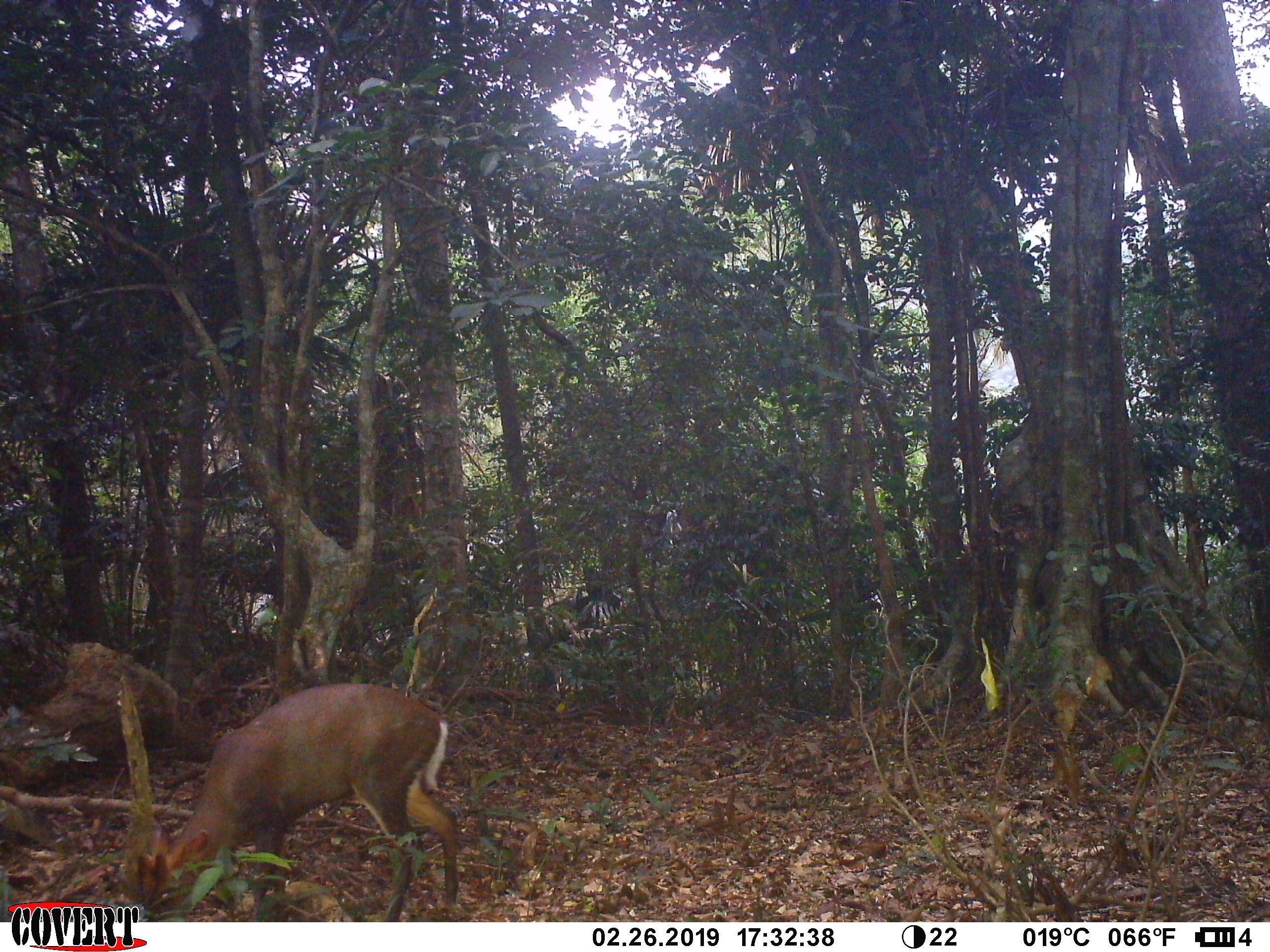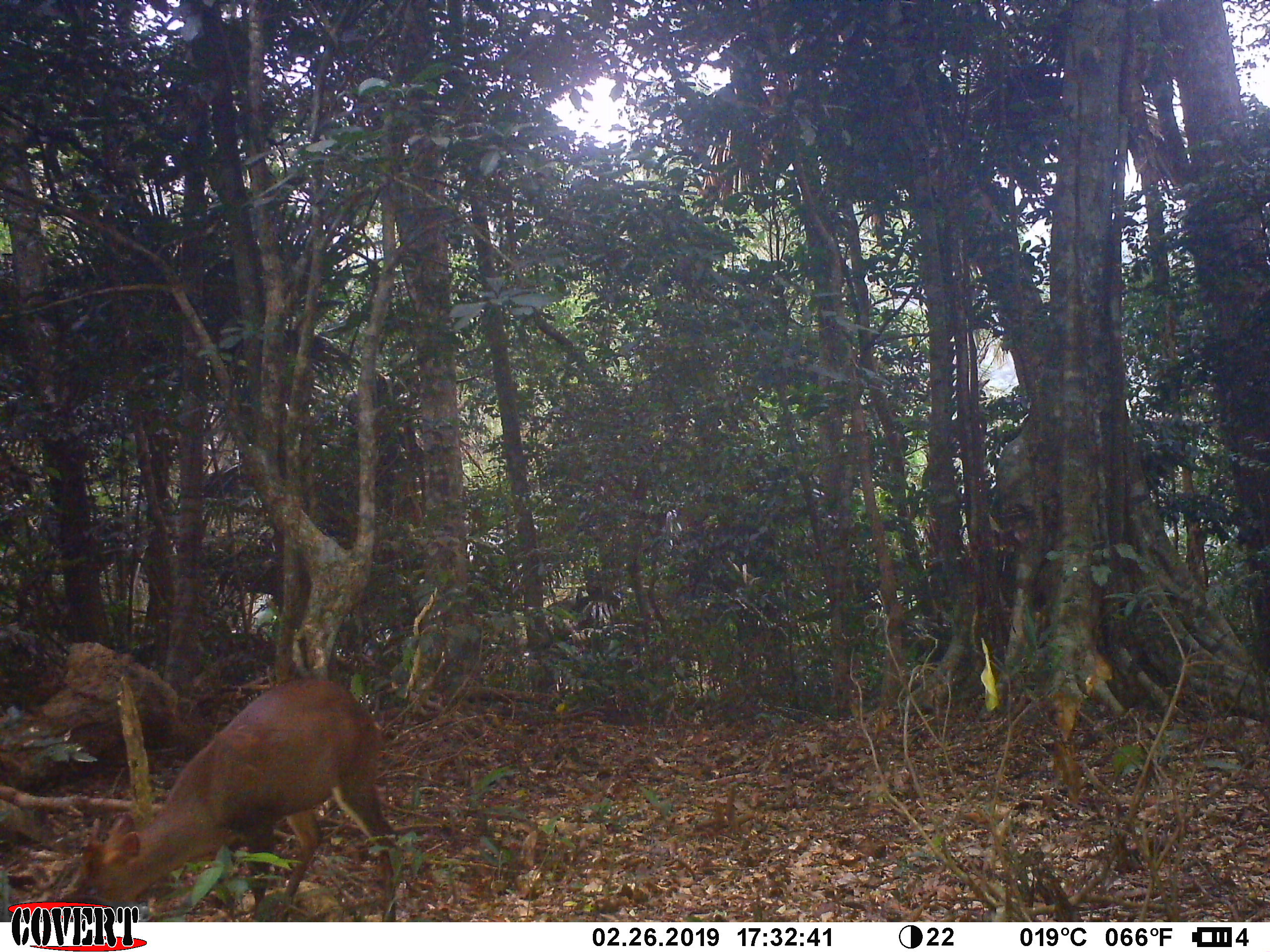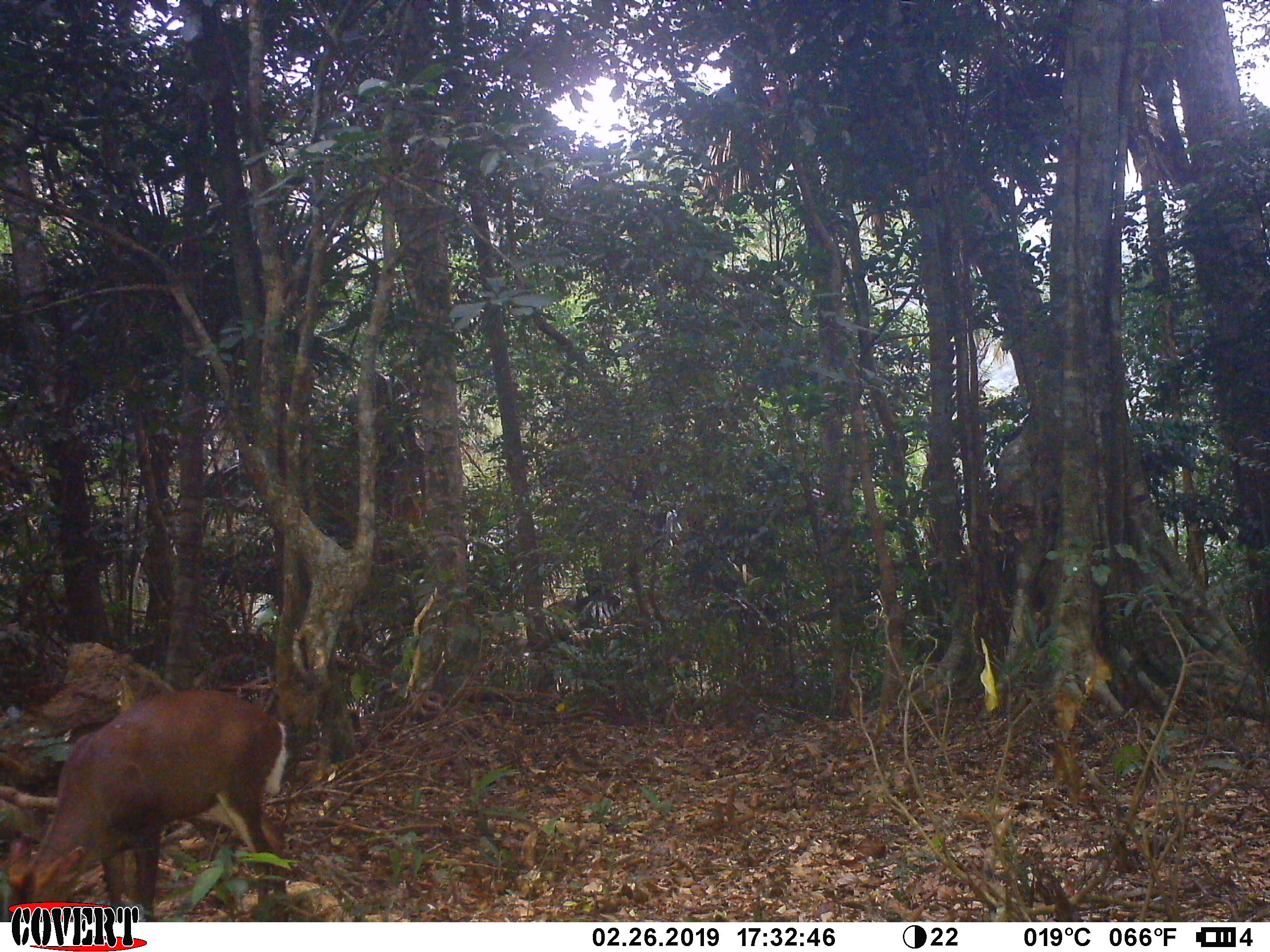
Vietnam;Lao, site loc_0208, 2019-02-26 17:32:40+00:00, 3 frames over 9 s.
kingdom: Animalia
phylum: Chordata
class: Mammalia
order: Artiodactyla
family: Cervidae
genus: Muntiacus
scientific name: Muntiacus rooseveltorum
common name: roosevelt's muntjac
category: roosevelts muntjac group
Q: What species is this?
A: Roosevelts muntjac group (roosevelt's muntjac) (Muntiacus rooseveltorum).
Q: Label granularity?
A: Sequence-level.